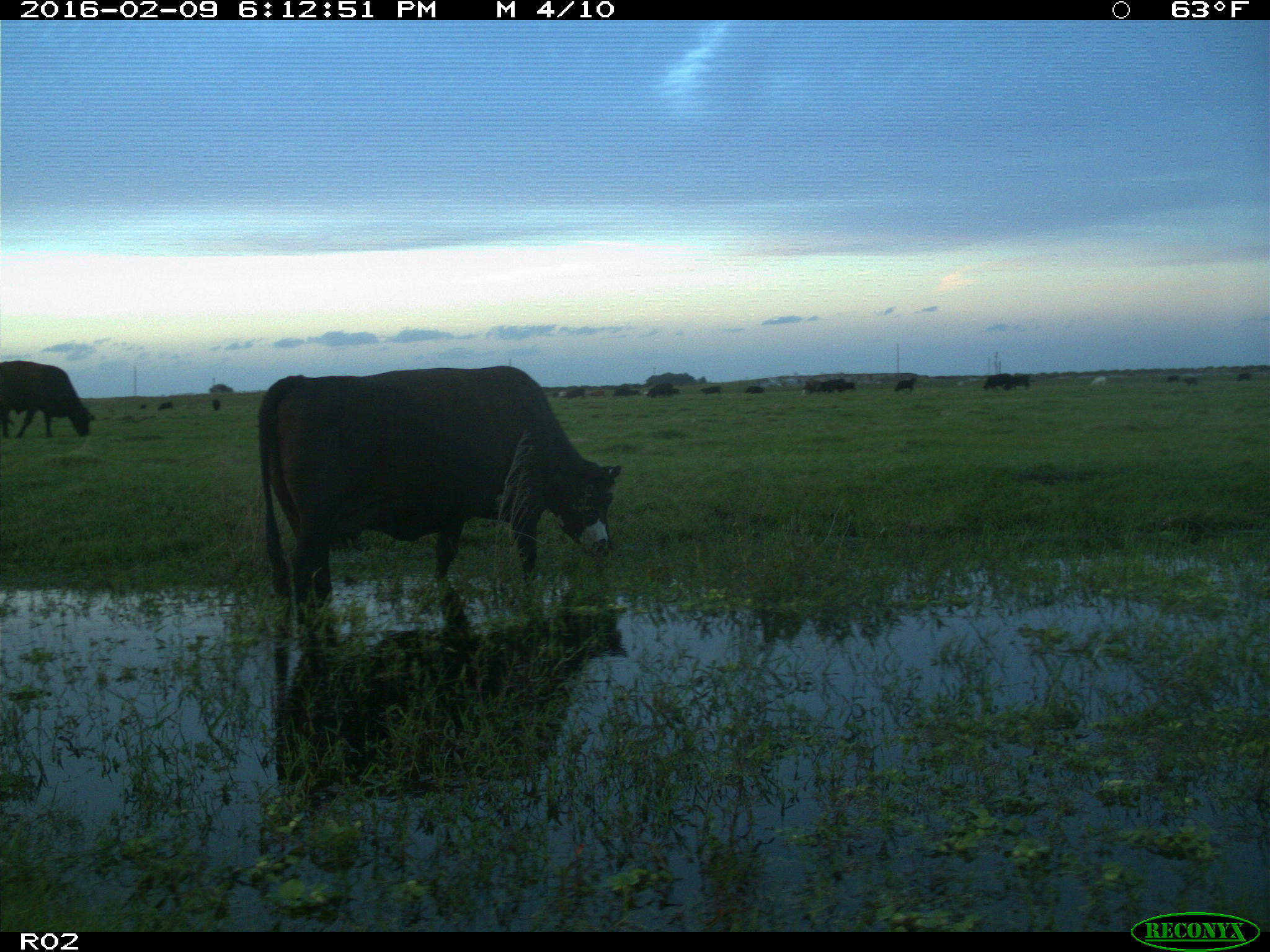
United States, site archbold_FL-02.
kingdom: Animalia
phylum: Chordata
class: Mammalia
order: Artiodactyla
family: Bovidae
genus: Bos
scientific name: Bos taurus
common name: domestic cow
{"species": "Bos taurus (domestic cow)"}